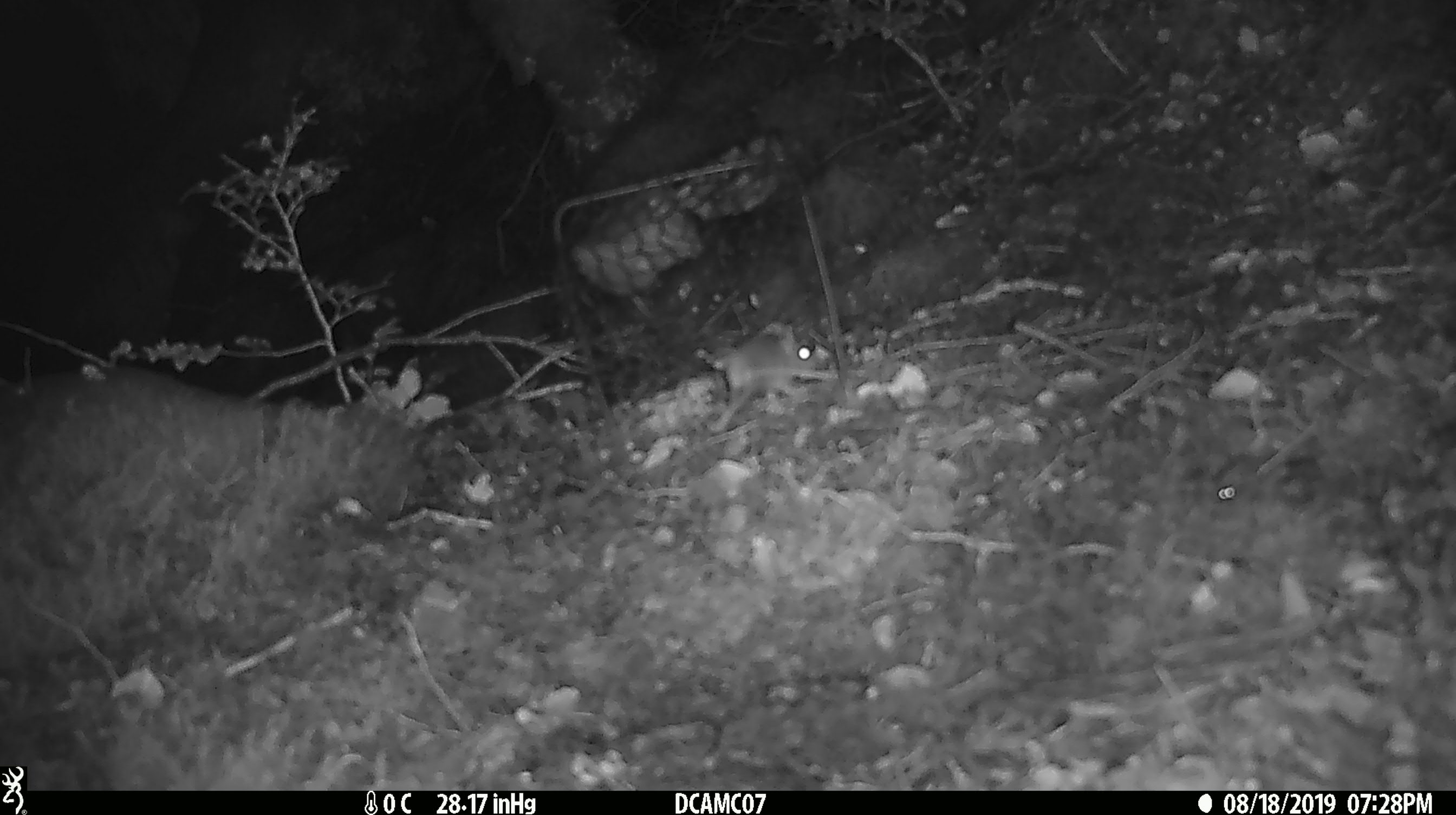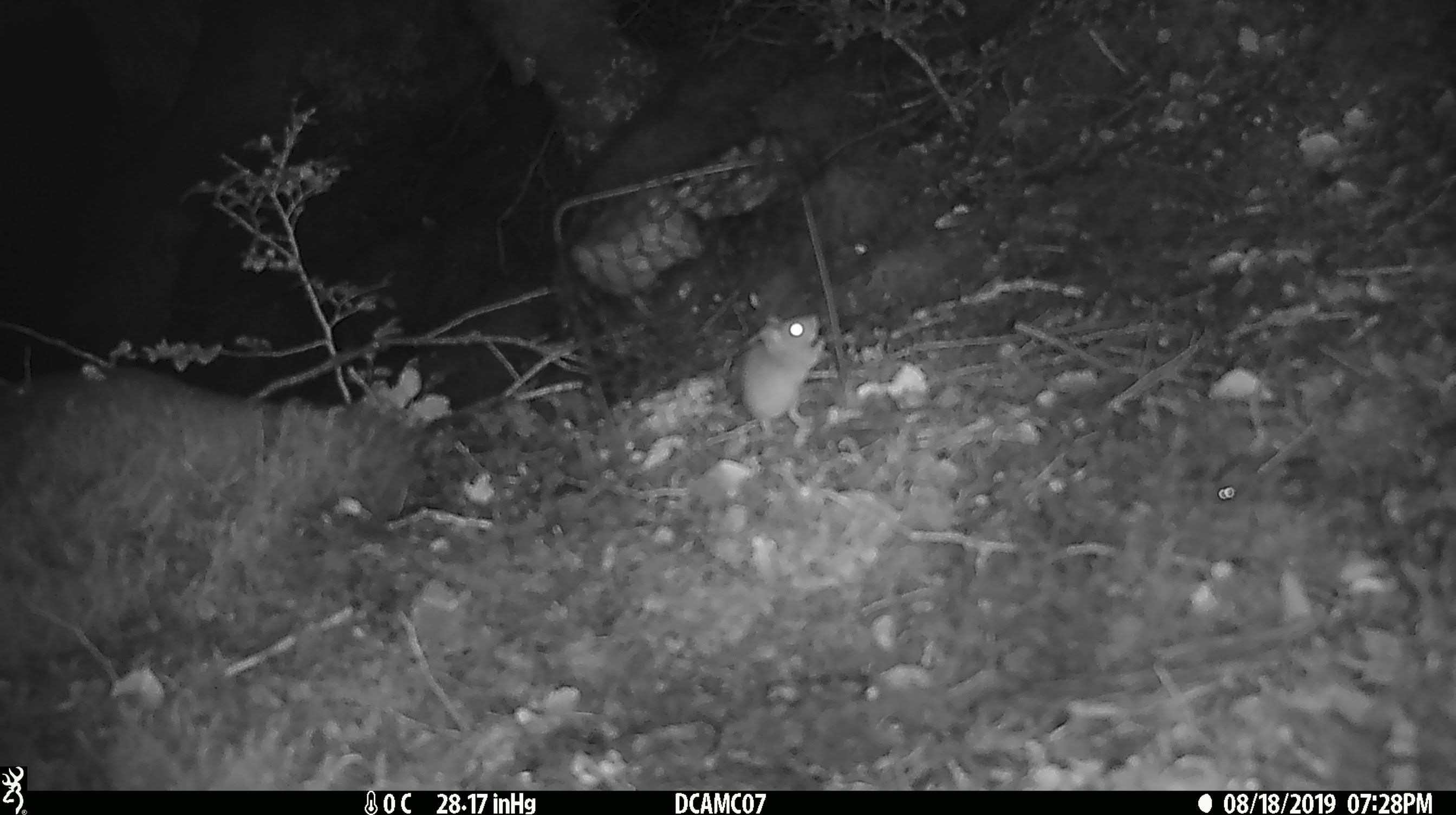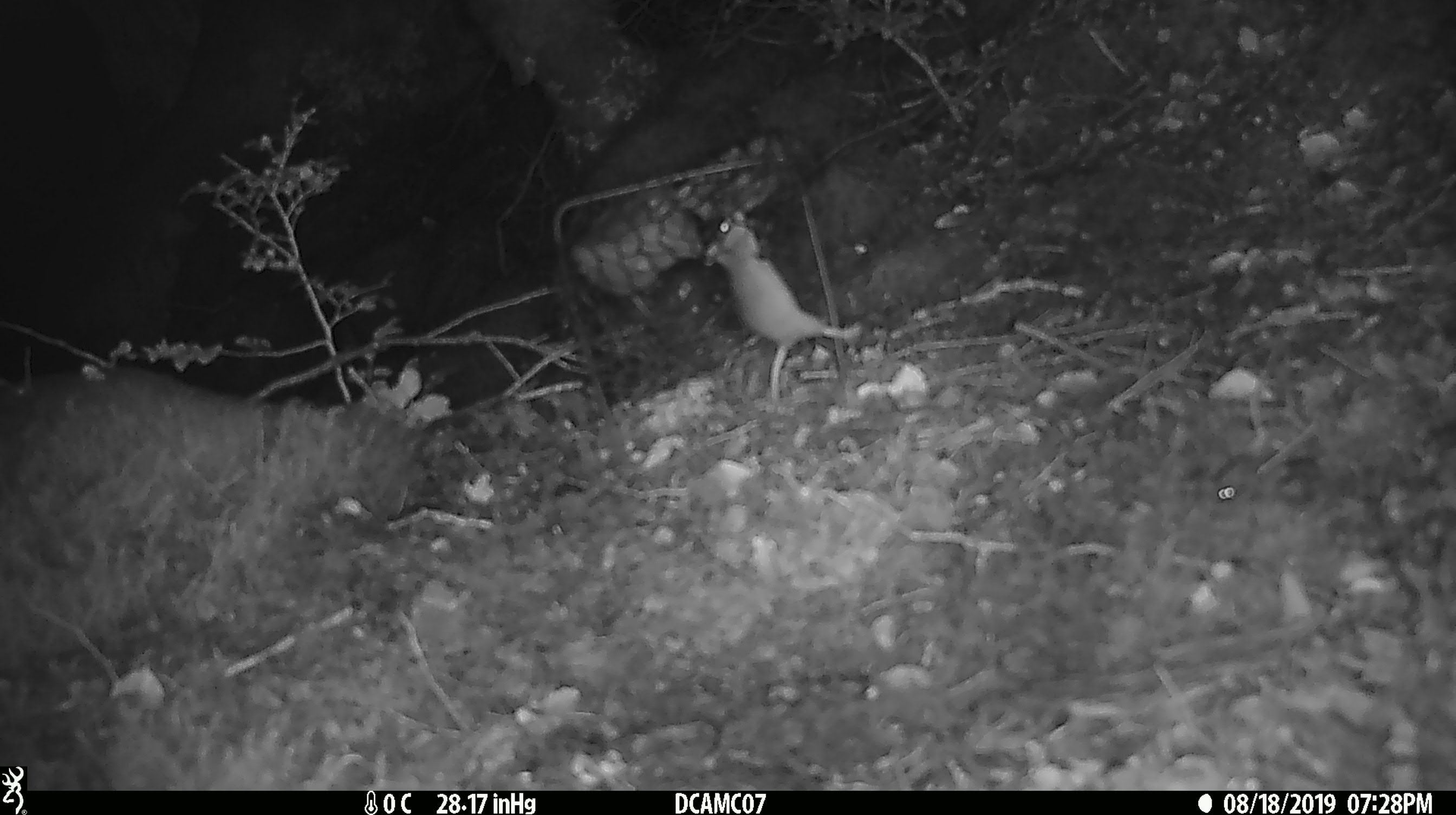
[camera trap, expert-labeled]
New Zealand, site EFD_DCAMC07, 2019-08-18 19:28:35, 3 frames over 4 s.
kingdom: Animalia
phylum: Chordata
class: Mammalia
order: Rodentia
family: Muridae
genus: Mus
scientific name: Mus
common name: mouse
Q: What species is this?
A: Mouse (Mus).